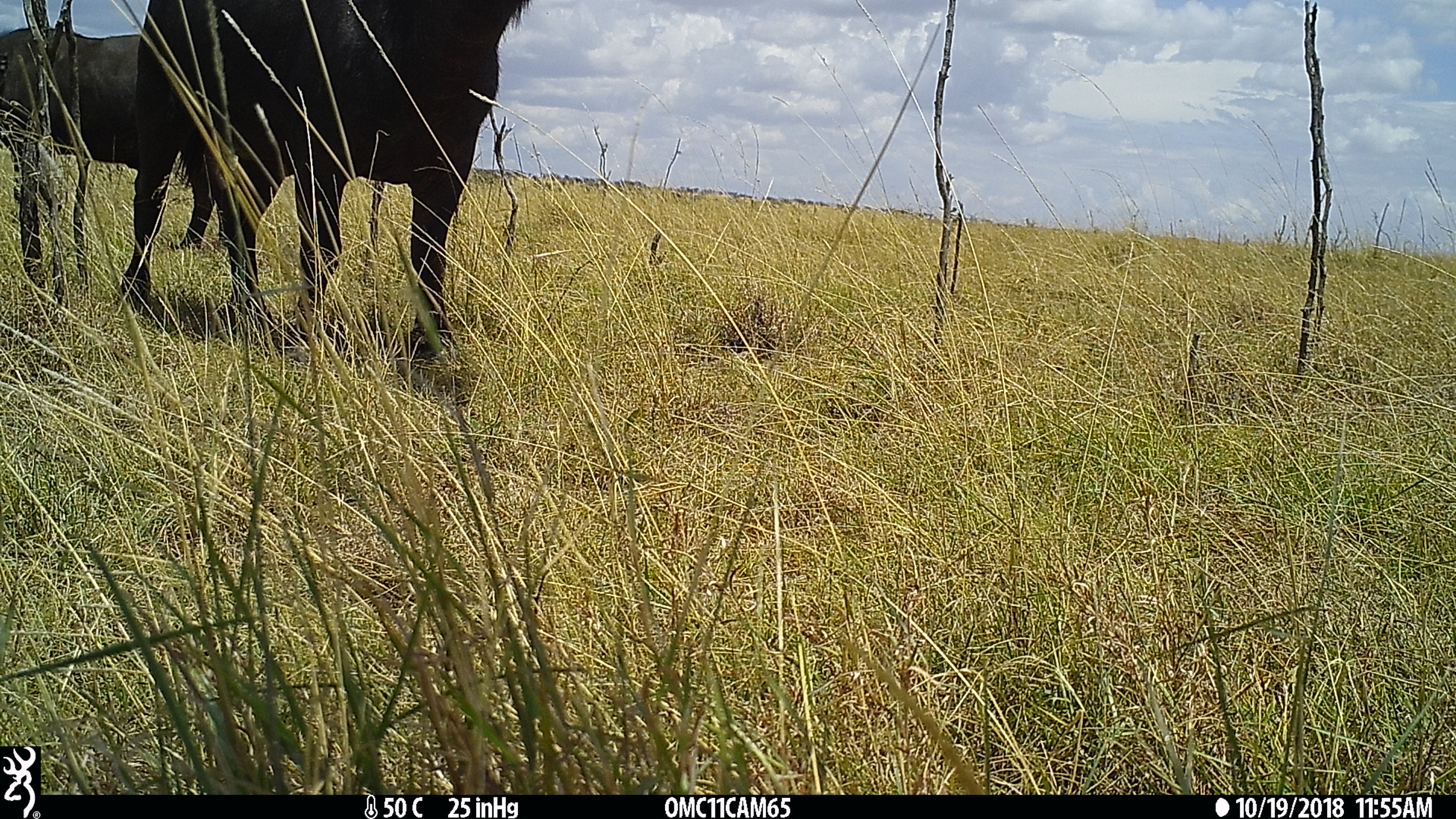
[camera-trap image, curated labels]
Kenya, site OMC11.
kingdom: Animalia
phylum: Chordata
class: Mammalia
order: Artiodactyla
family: Bovidae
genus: Syncerus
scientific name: Syncerus caffer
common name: buffalo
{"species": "buffalo (Syncerus caffer)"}